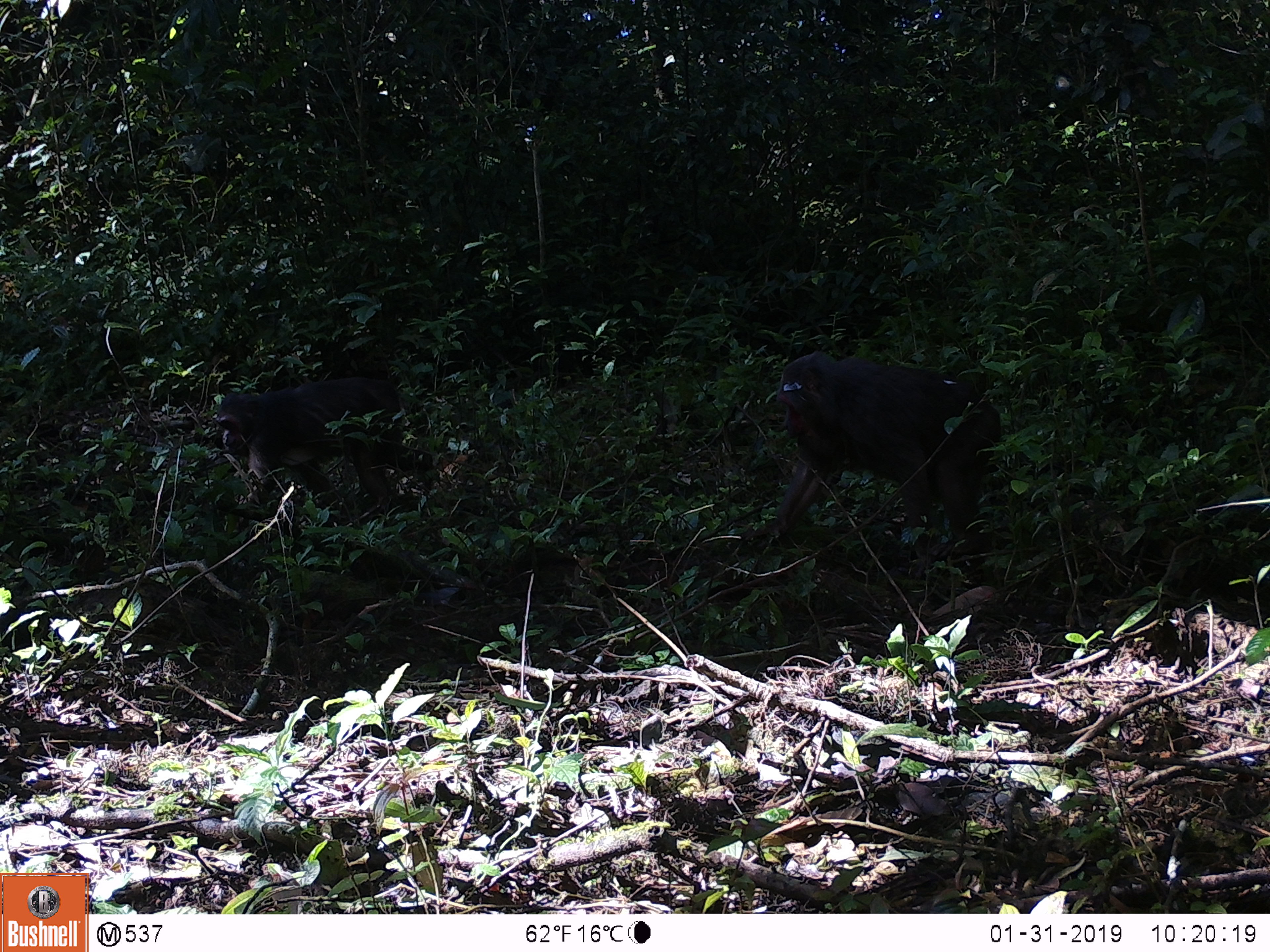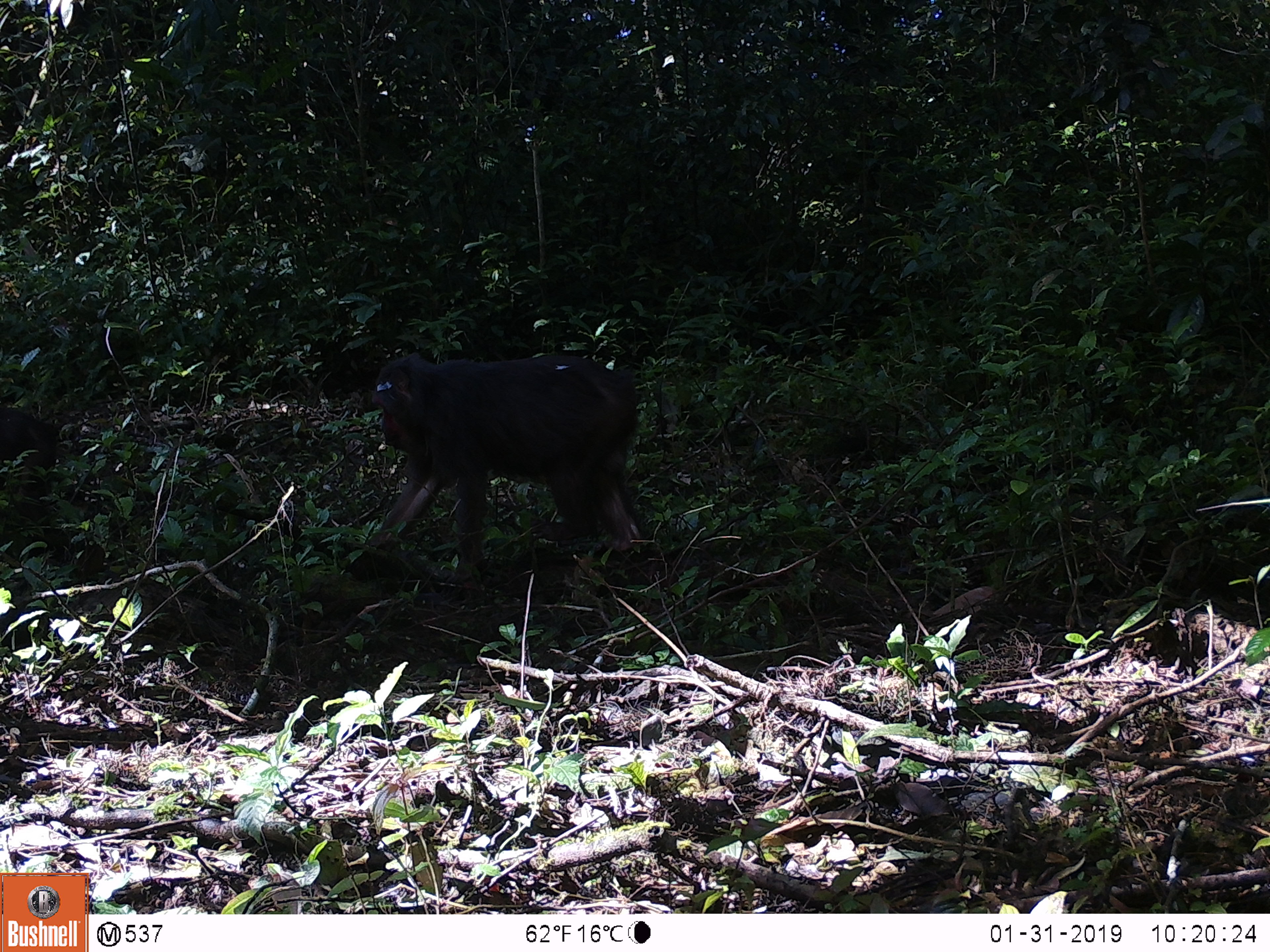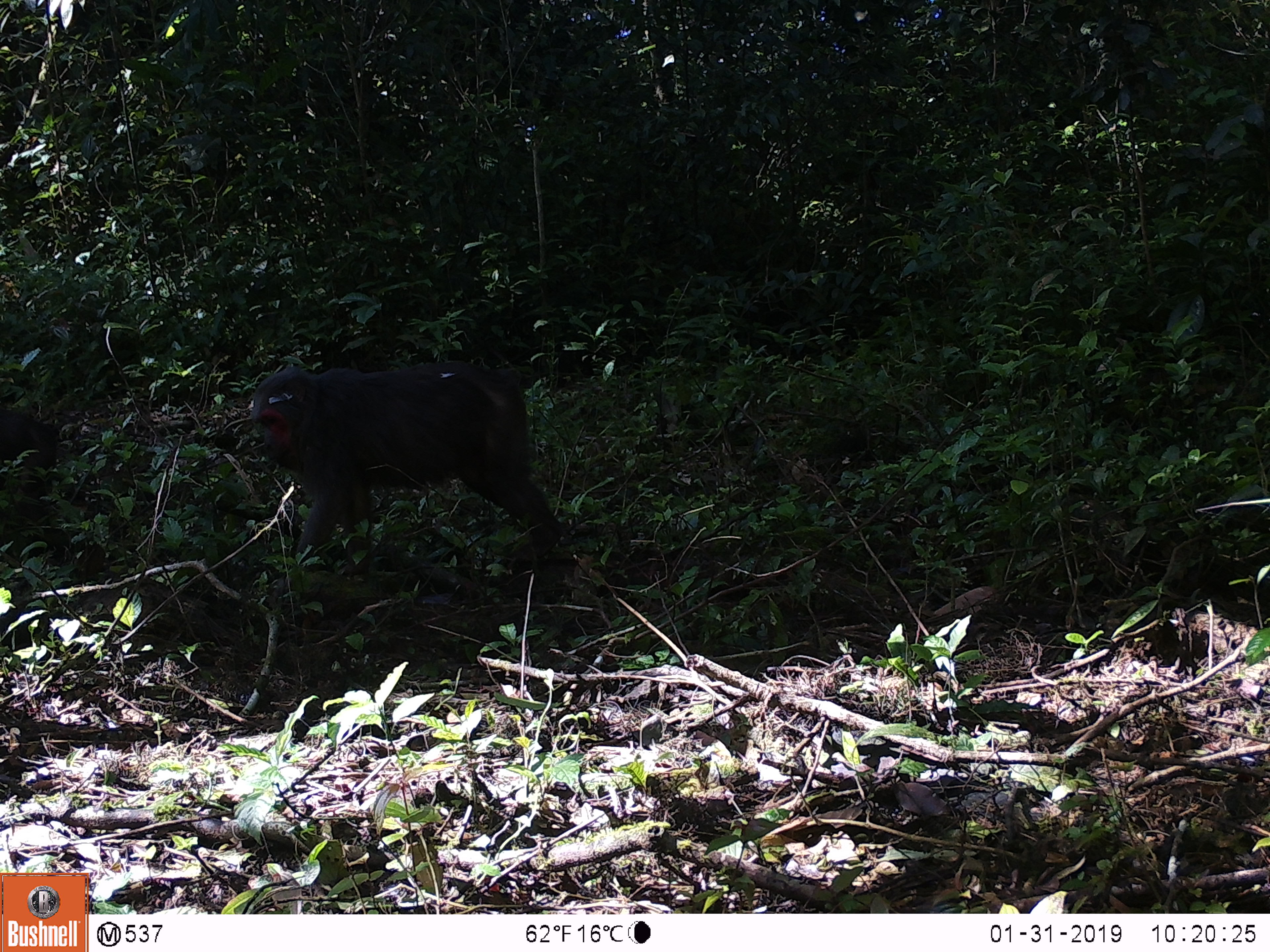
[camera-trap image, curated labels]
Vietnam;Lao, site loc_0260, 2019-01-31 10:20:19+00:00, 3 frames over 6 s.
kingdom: Animalia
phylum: Chordata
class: Mammalia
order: Primates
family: Cercopithecidae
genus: Macaca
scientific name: Macaca arctoides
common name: stump-tailed macaque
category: stump tailed macaque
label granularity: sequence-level